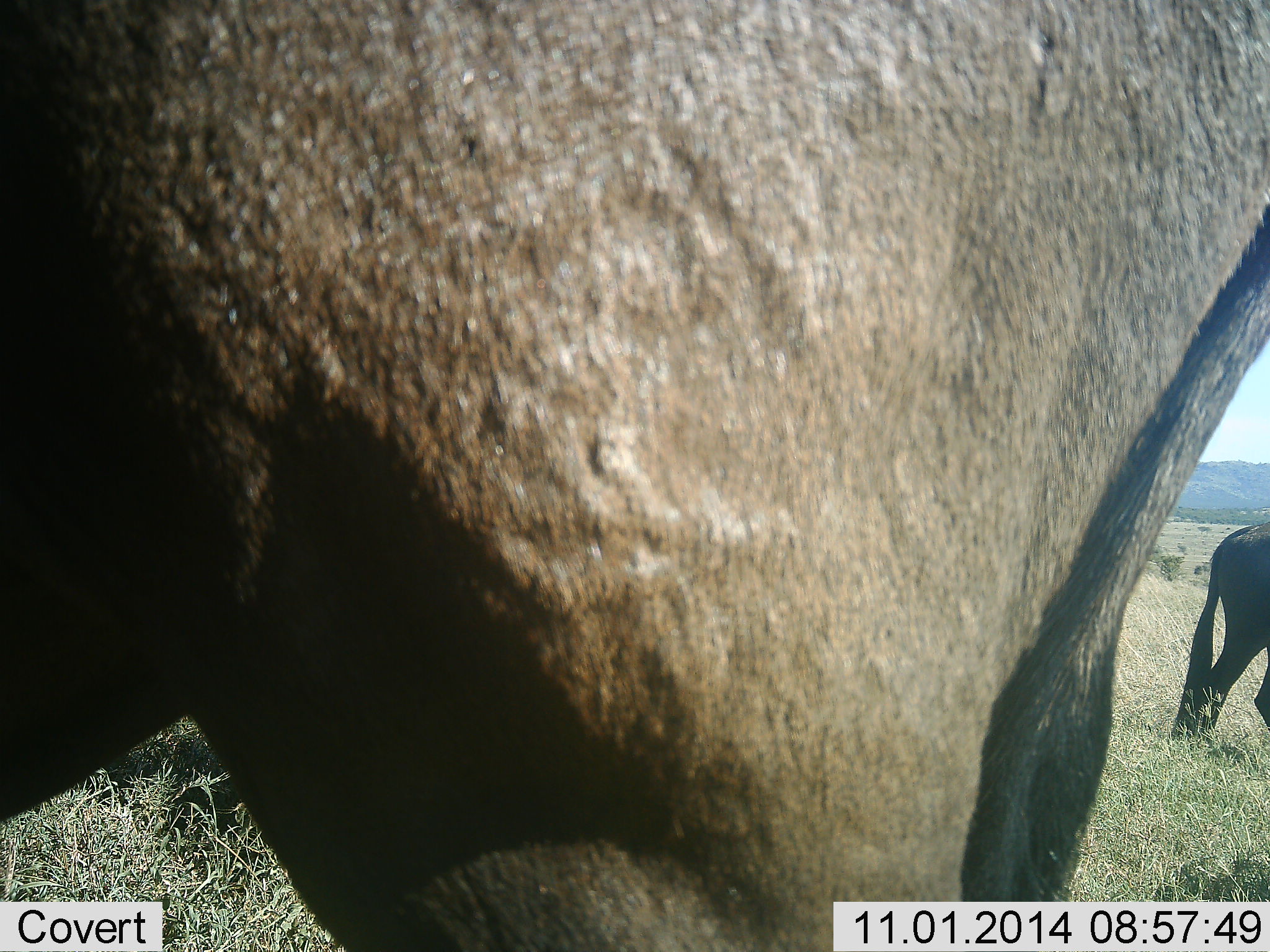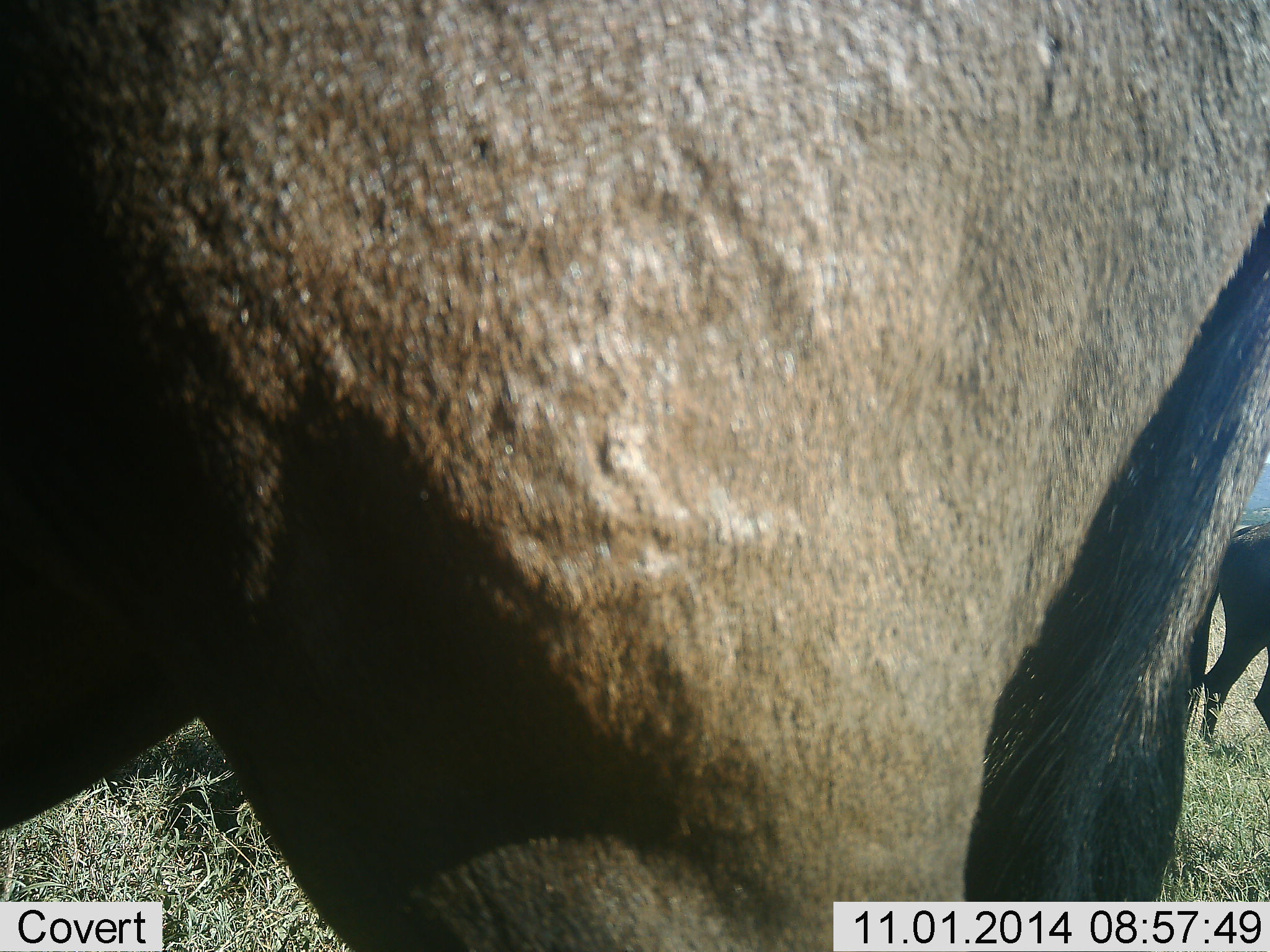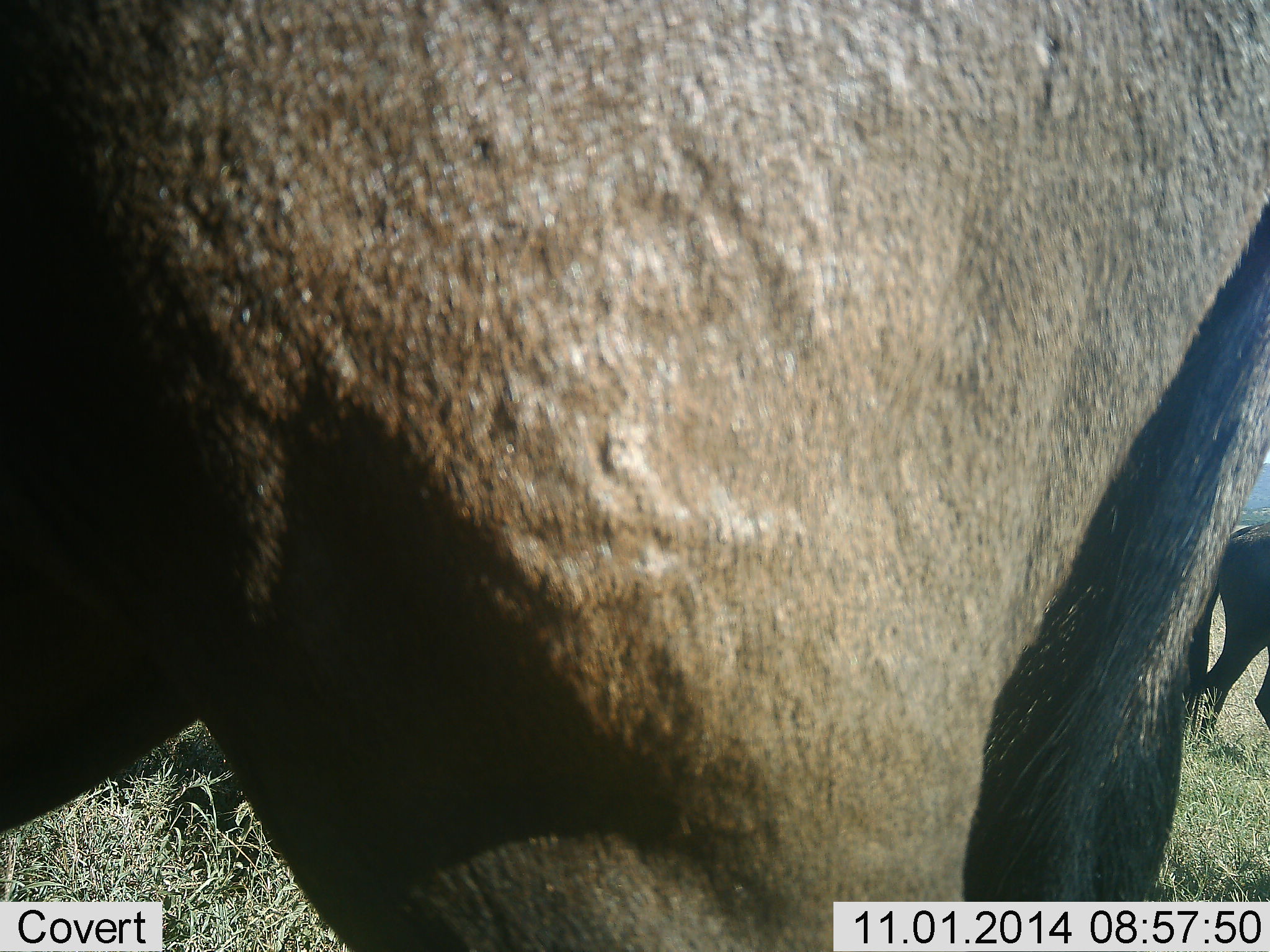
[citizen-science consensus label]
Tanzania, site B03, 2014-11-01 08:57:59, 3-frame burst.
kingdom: Animalia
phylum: Chordata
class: Mammalia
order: Artiodactyla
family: Bovidae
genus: Connochaetes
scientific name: Connochaetes taurinus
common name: blue wildebeest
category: wildebeest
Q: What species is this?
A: Wildebeest (blue wildebeest) (Connochaetes taurinus).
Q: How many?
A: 2.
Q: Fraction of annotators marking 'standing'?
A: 90%.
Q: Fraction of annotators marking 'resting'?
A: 0%.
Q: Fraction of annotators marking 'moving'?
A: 10%.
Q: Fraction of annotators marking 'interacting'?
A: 0%.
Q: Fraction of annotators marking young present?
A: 0%.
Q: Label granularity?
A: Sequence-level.